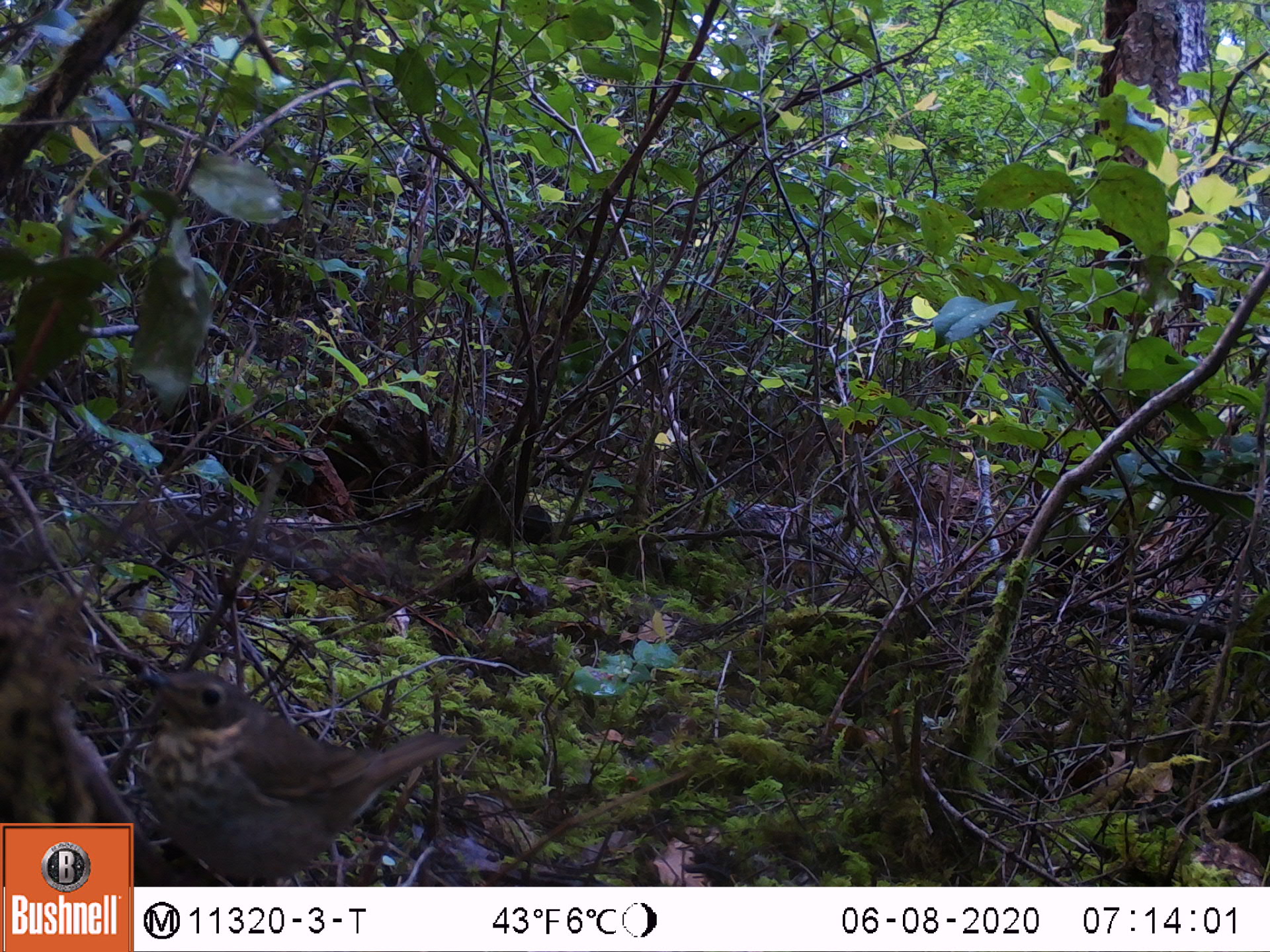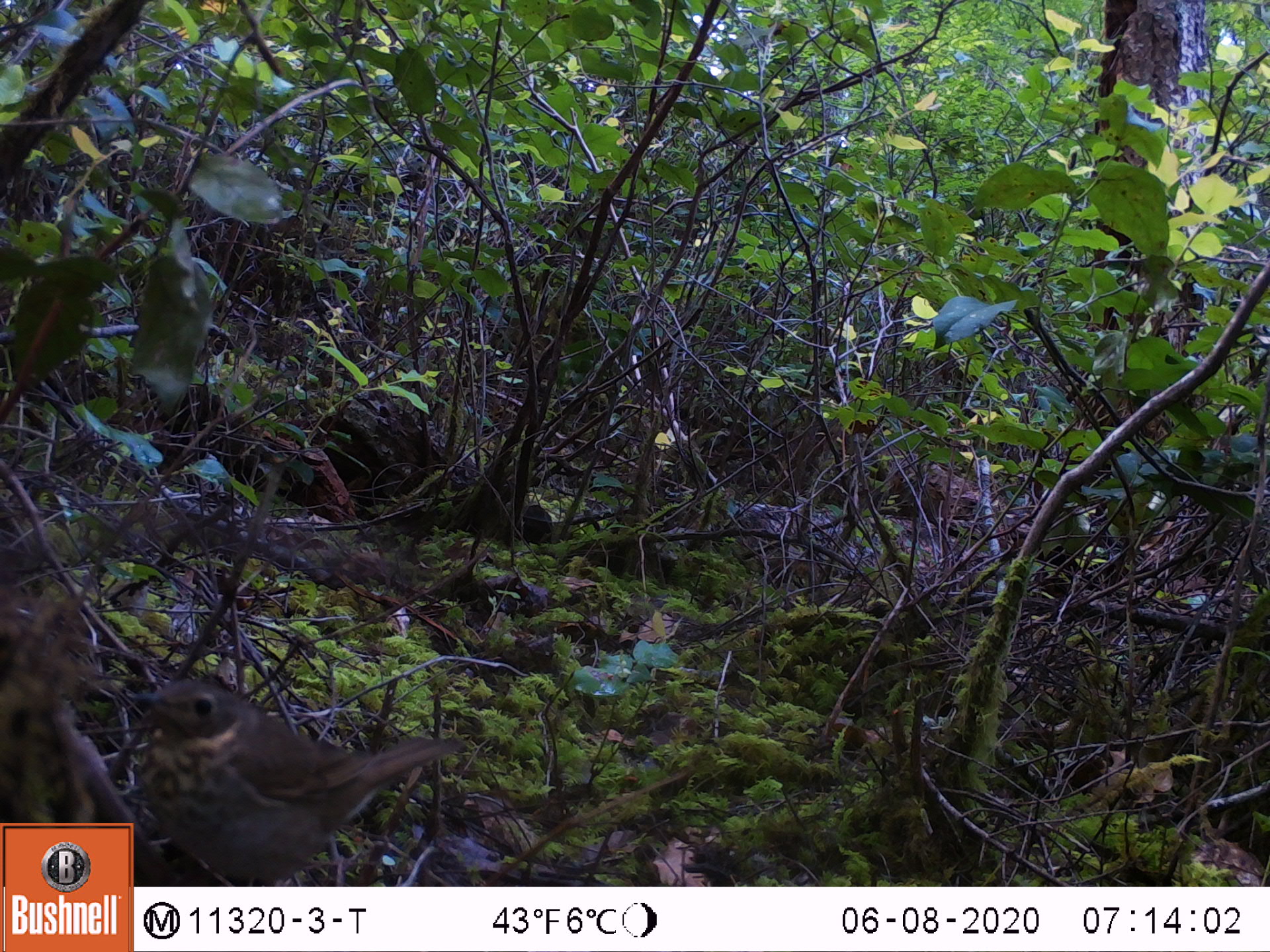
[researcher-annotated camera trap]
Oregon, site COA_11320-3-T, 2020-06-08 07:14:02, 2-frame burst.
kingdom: Animalia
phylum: Chordata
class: Aves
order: Passeriformes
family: Turdidae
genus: Catharus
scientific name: Catharus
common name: brown thrushes and nightingale-thrushes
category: catharus species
Catharus species (brown thrushes and nightingale-thrushes) (Catharus).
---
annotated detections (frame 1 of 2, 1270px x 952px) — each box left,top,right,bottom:
catharus species: 152,669,473,878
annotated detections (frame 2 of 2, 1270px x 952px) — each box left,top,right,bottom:
catharus species: 133,680,467,878